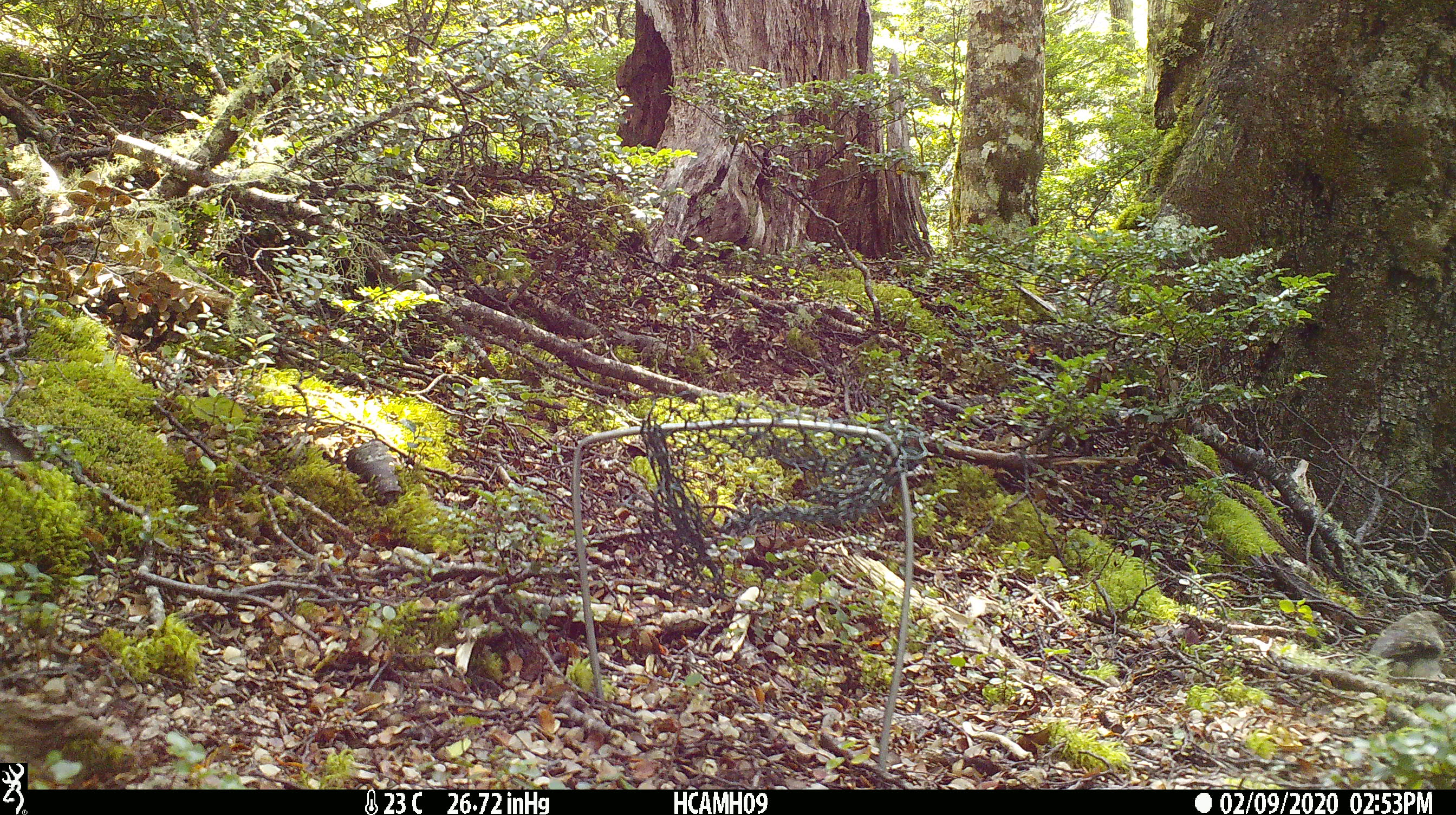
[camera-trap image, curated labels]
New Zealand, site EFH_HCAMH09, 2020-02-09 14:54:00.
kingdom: Animalia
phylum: Chordata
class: Aves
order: Passeriformes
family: Petroicidae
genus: Petroica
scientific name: Petroica macrocephala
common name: tomtit